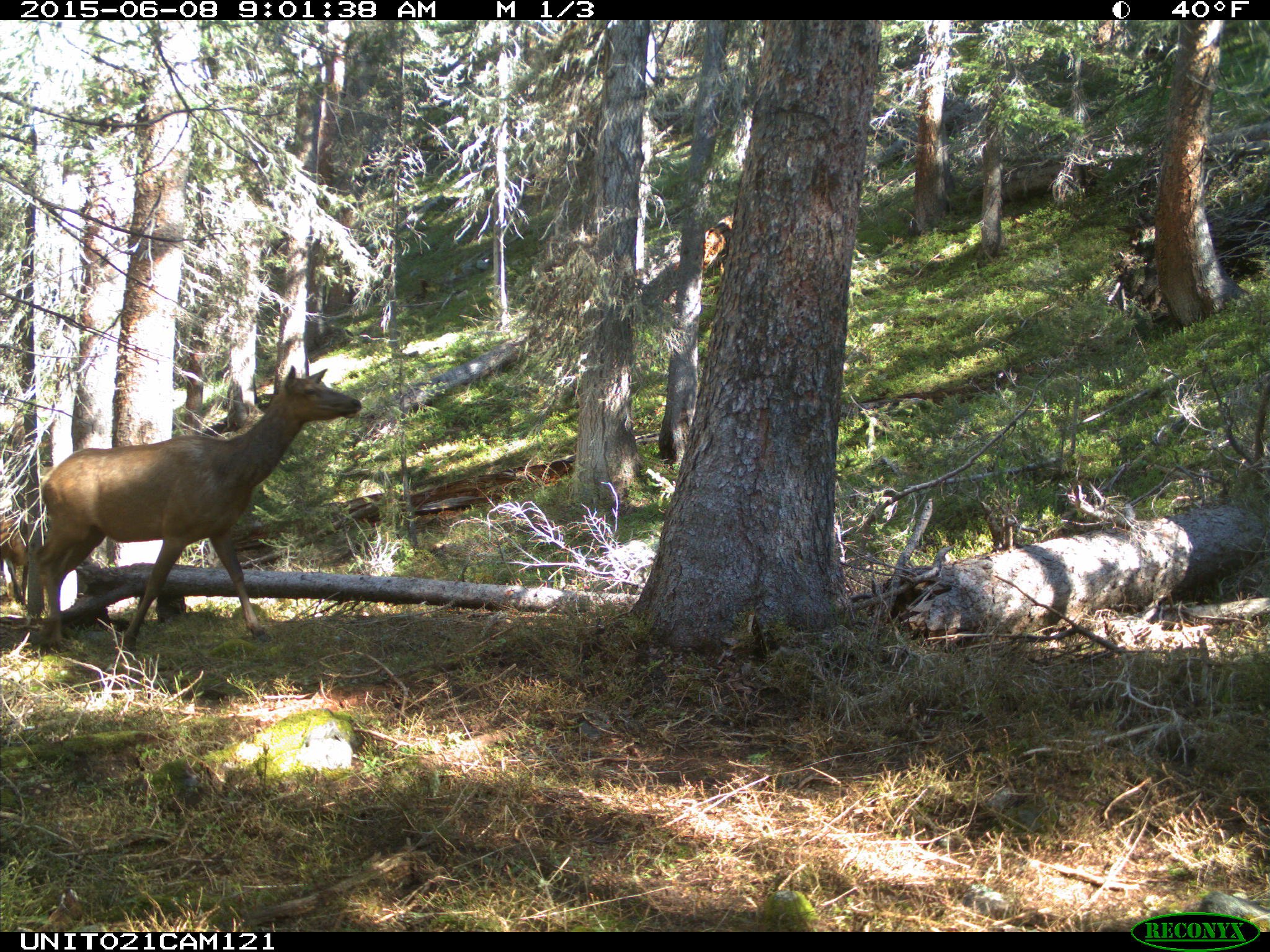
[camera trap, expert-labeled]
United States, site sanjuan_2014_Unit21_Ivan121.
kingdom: Animalia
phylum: Chordata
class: Mammalia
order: Artiodactyla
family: Cervidae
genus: Cervus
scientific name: Cervus elaphus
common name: red deer